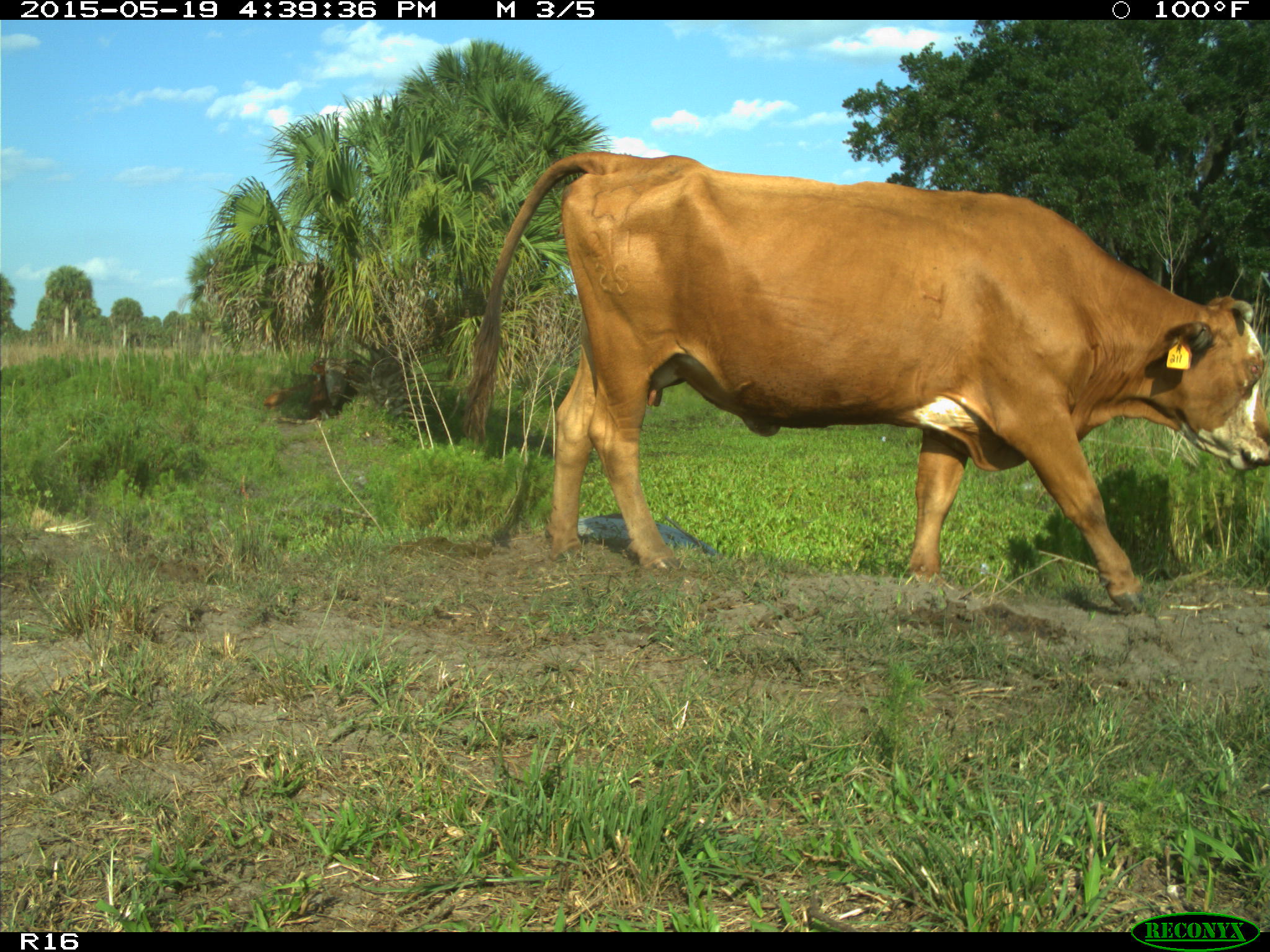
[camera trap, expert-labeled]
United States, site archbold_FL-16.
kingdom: Animalia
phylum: Chordata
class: Mammalia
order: Artiodactyla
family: Bovidae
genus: Bos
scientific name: Bos taurus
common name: domestic cow